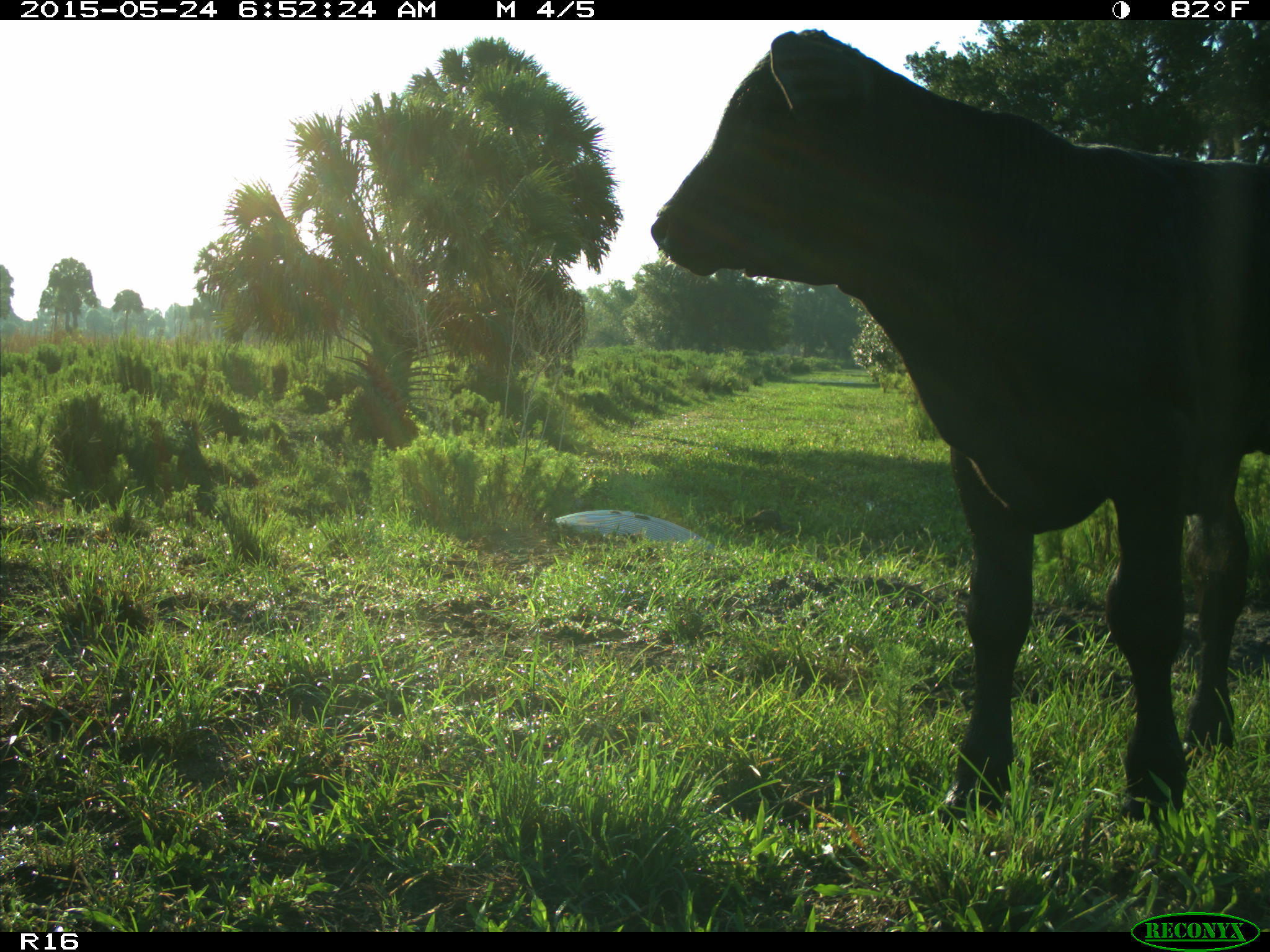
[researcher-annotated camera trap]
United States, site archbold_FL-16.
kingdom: Animalia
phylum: Chordata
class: Mammalia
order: Artiodactyla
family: Bovidae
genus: Bos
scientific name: Bos taurus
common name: domestic cow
Bos taurus (domestic cow).